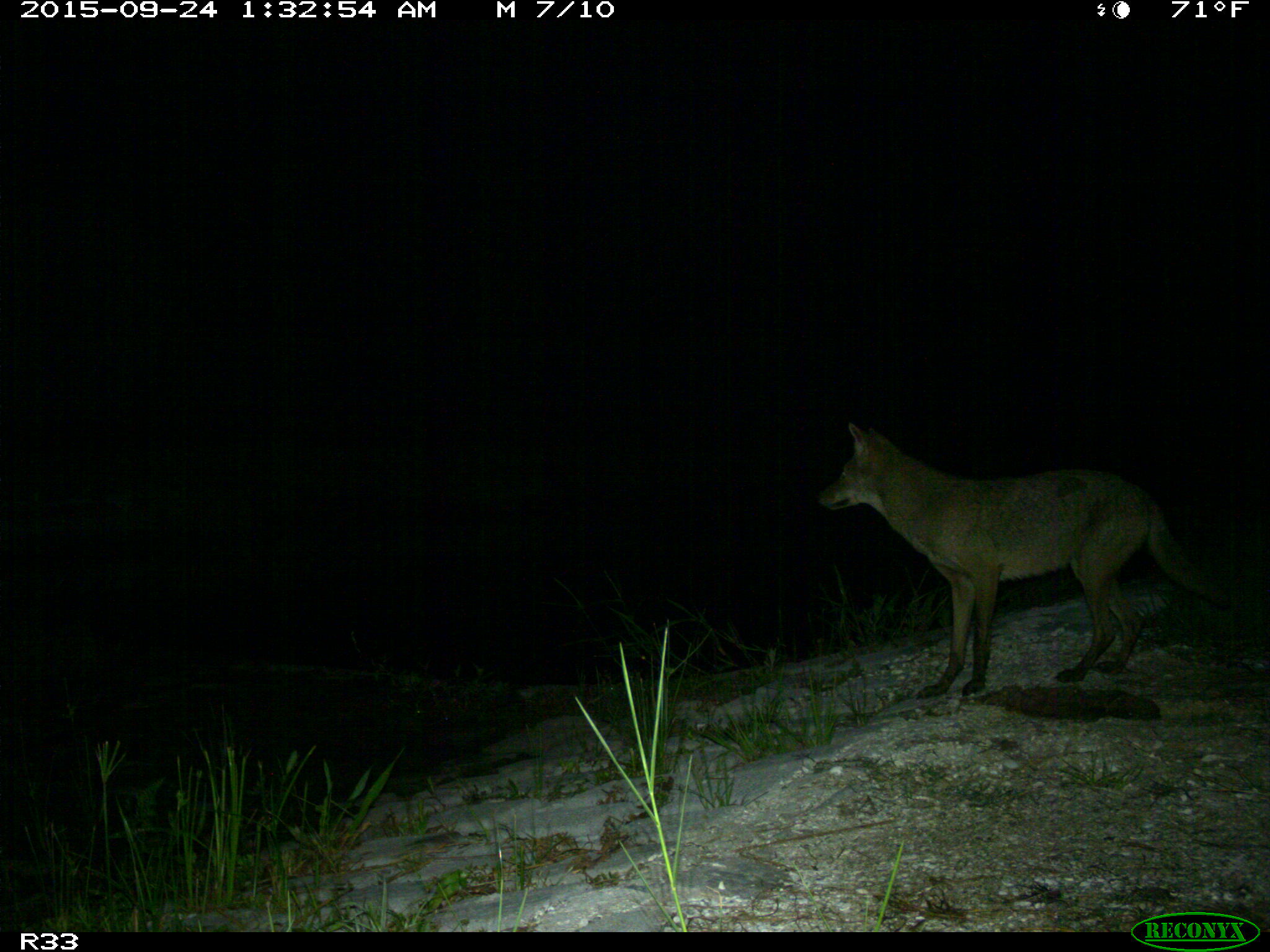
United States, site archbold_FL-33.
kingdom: Animalia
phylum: Chordata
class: Mammalia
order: Carnivora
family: Canidae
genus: Canis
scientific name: Canis latrans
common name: coyote